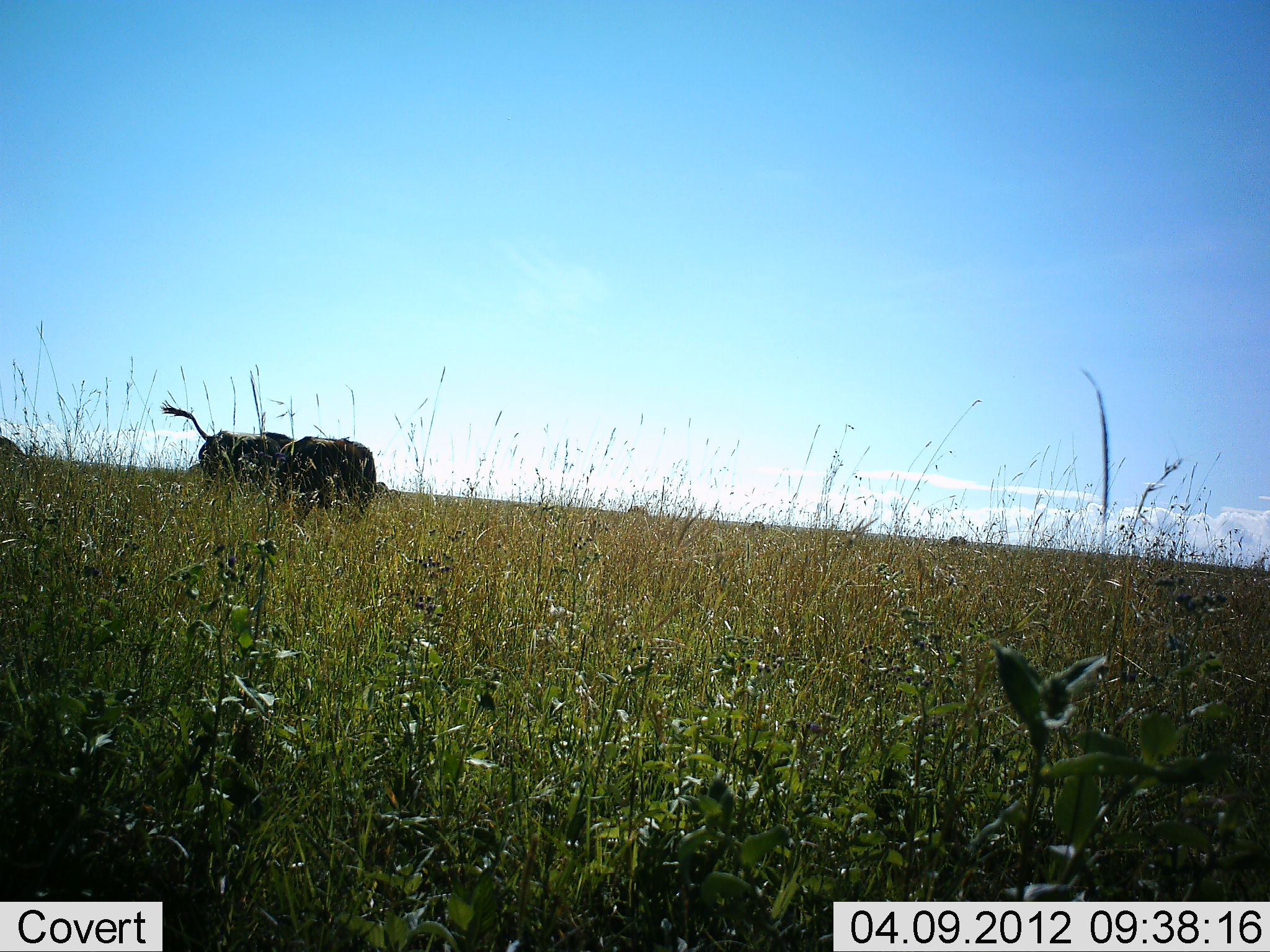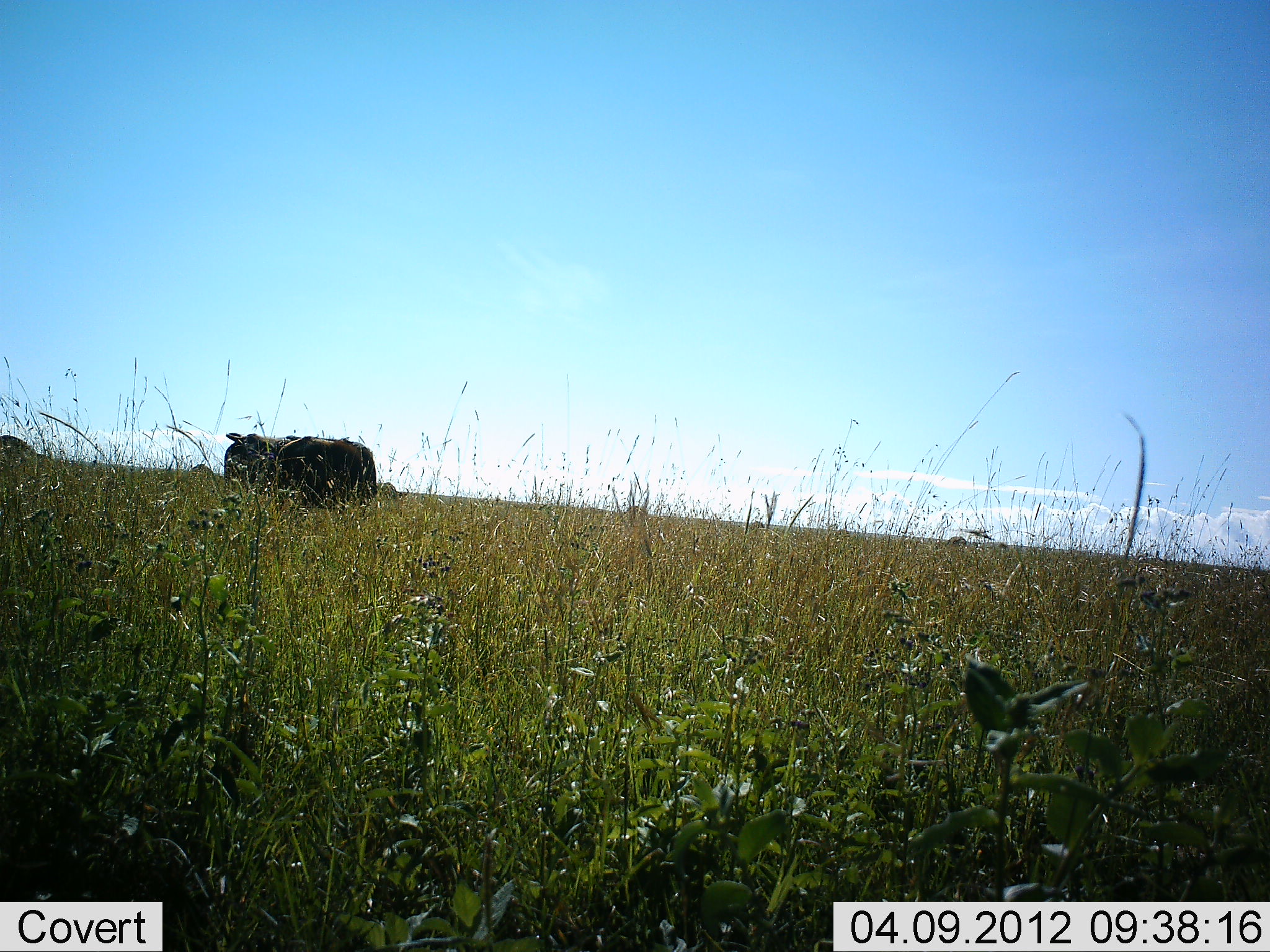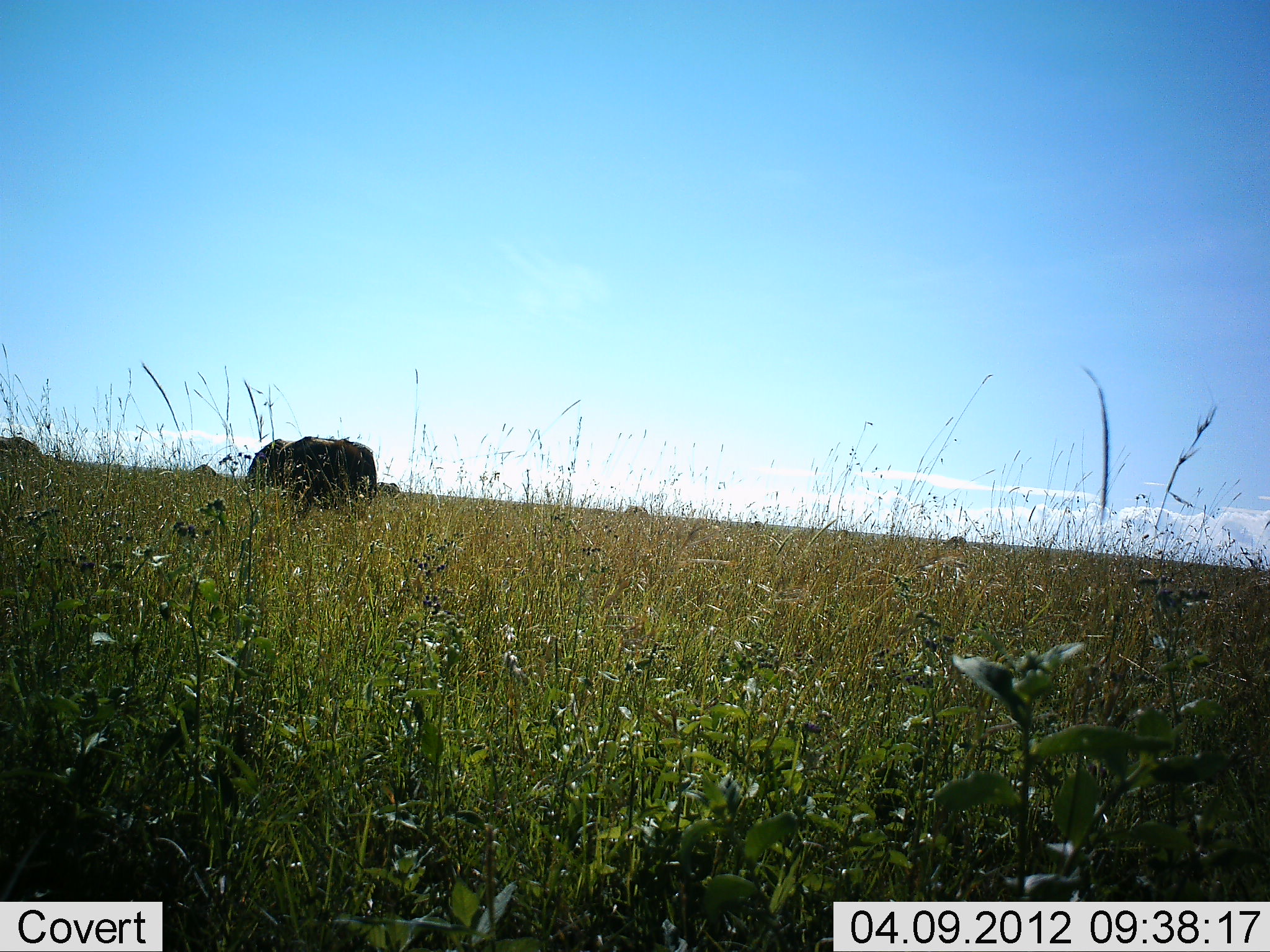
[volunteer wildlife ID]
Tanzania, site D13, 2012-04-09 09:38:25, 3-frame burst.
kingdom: Animalia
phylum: Chordata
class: Mammalia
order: Artiodactyla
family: Bovidae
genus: Syncerus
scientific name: Syncerus caffer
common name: cape buffalo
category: buffalo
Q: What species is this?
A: Buffalo (cape buffalo) (Syncerus caffer).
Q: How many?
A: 3.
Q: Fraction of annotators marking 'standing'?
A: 75%.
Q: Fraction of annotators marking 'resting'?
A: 0%.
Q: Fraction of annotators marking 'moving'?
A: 0%.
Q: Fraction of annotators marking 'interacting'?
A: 0%.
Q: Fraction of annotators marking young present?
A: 0%.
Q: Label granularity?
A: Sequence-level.